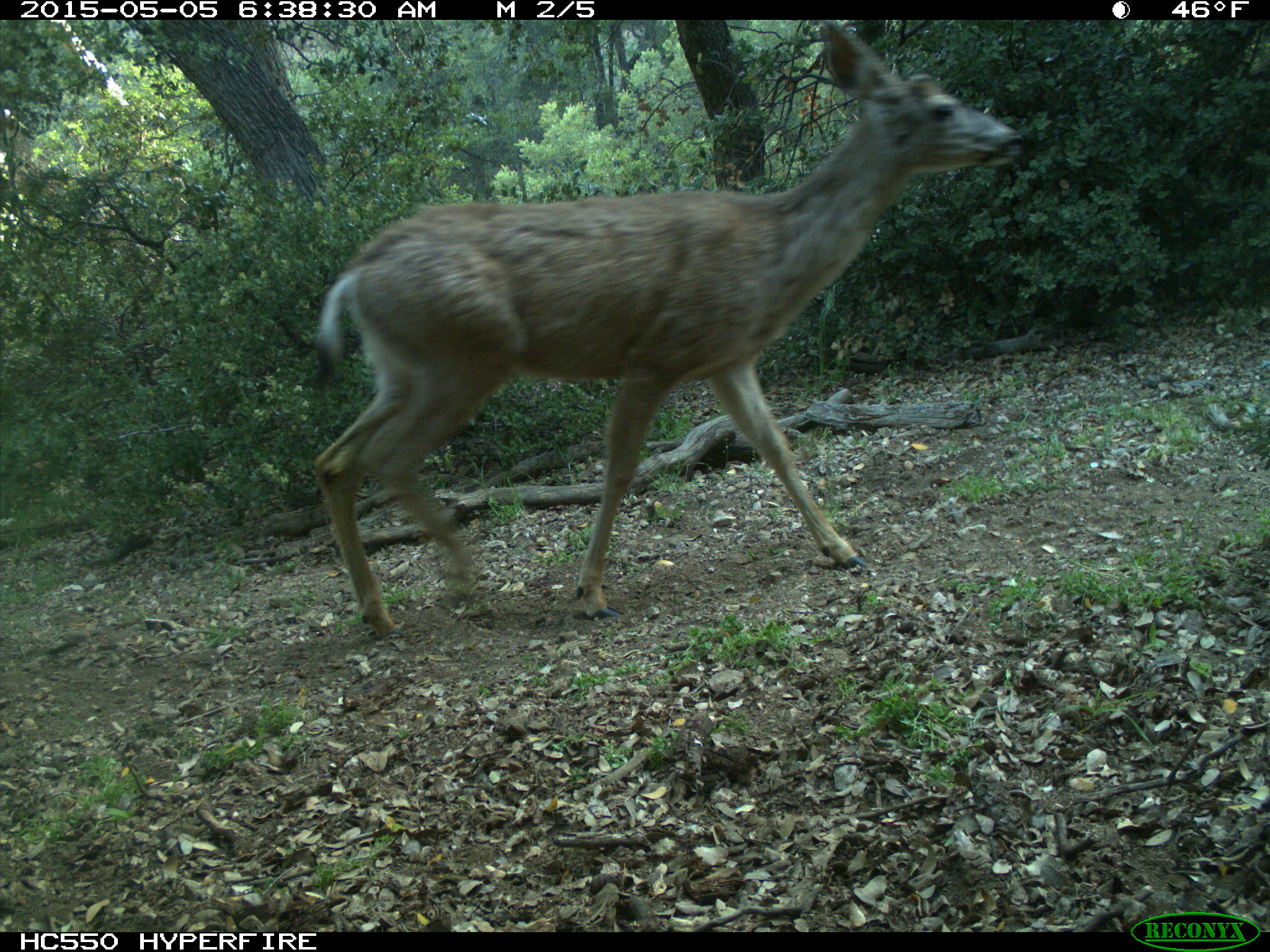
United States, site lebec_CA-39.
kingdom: Animalia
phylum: Chordata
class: Mammalia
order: Artiodactyla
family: Cervidae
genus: Odocoileus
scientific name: Odocoileus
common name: deer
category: unidentified deer